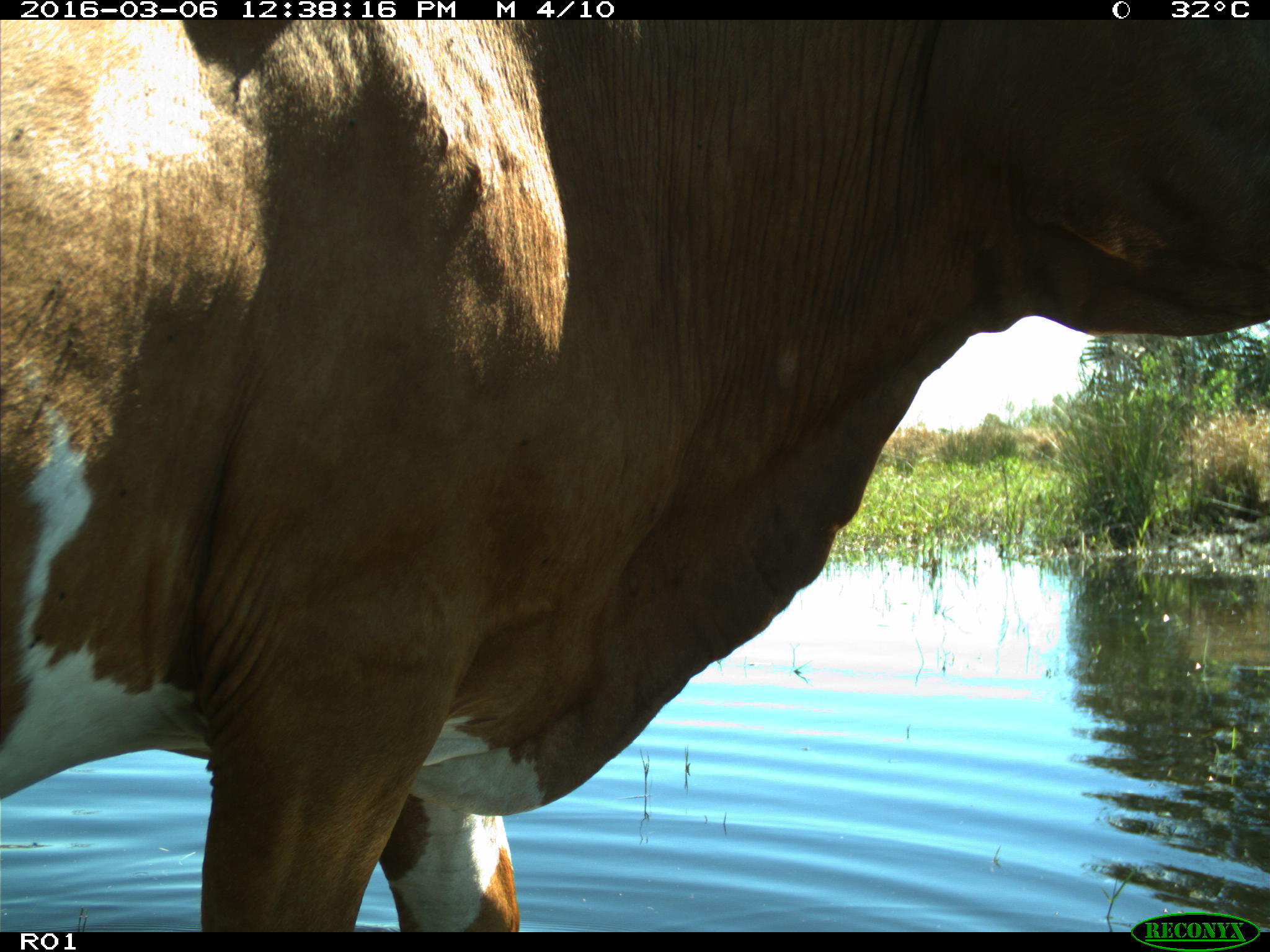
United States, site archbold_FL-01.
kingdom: Animalia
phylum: Chordata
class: Mammalia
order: Artiodactyla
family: Bovidae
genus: Bos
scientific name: Bos taurus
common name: domestic cow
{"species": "Bos taurus (domestic cow)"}